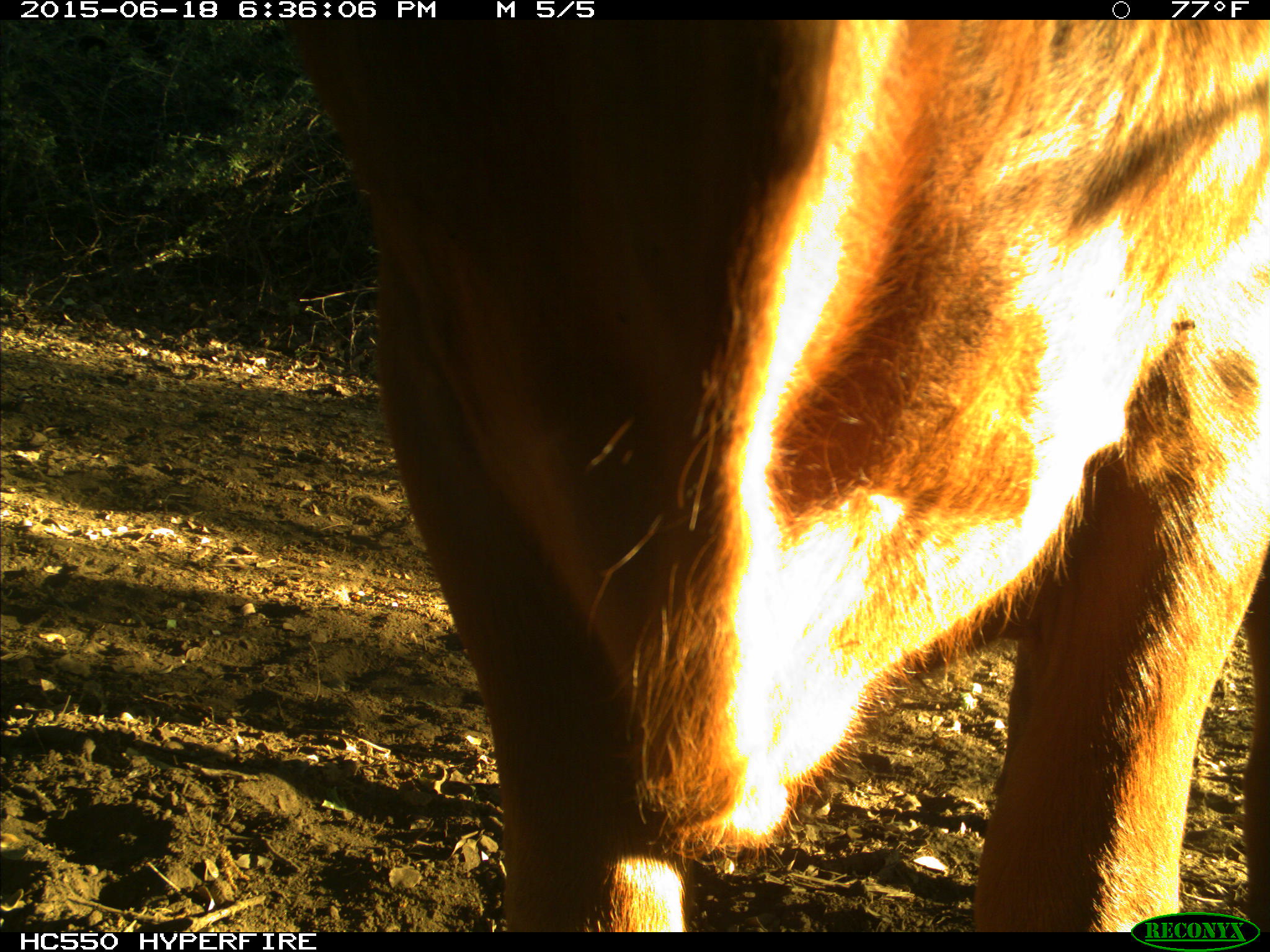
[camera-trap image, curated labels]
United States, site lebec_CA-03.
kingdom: Animalia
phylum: Chordata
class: Mammalia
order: Artiodactyla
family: Bovidae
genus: Bos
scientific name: Bos taurus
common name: domestic cow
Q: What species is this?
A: Bos taurus (domestic cow).